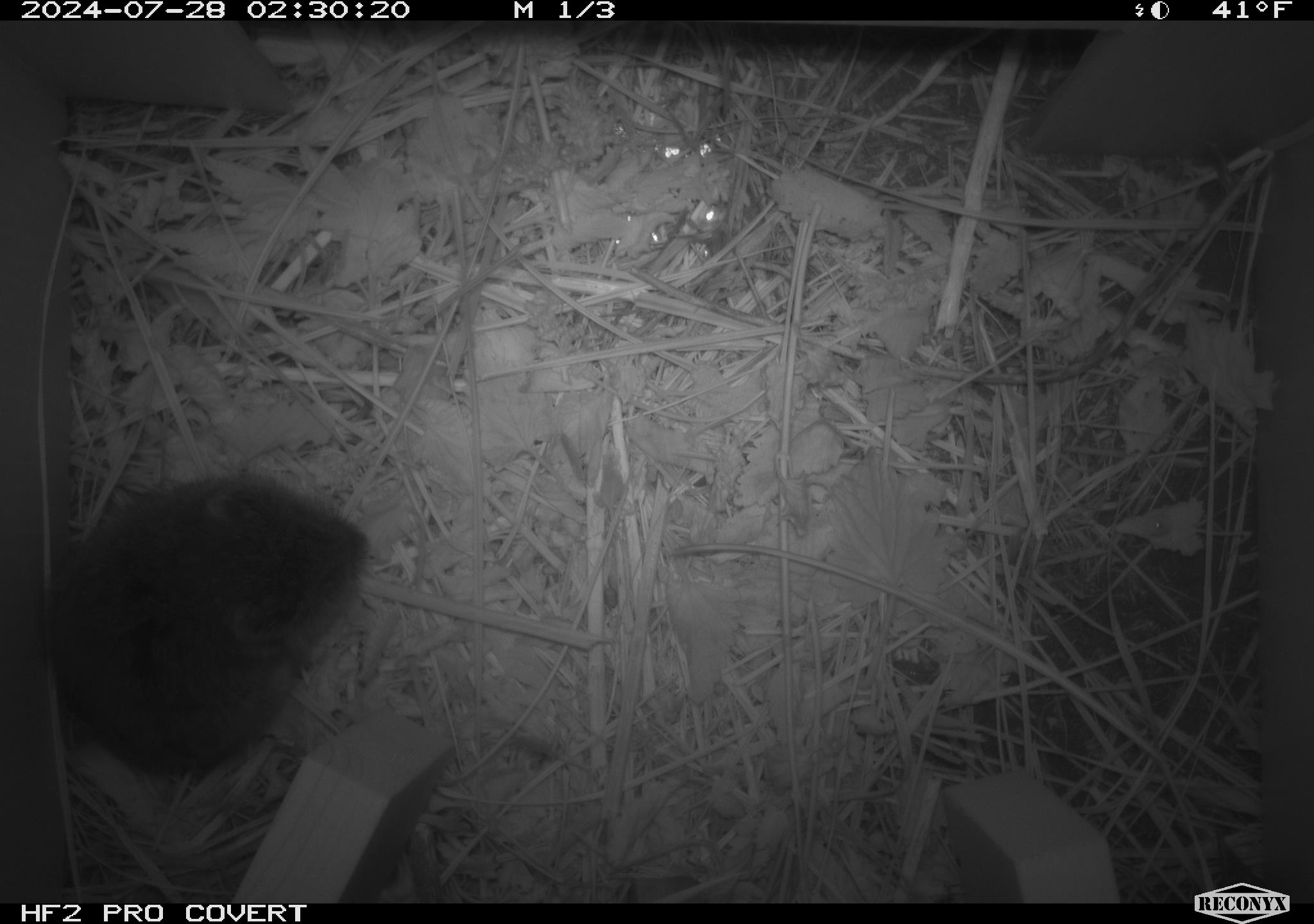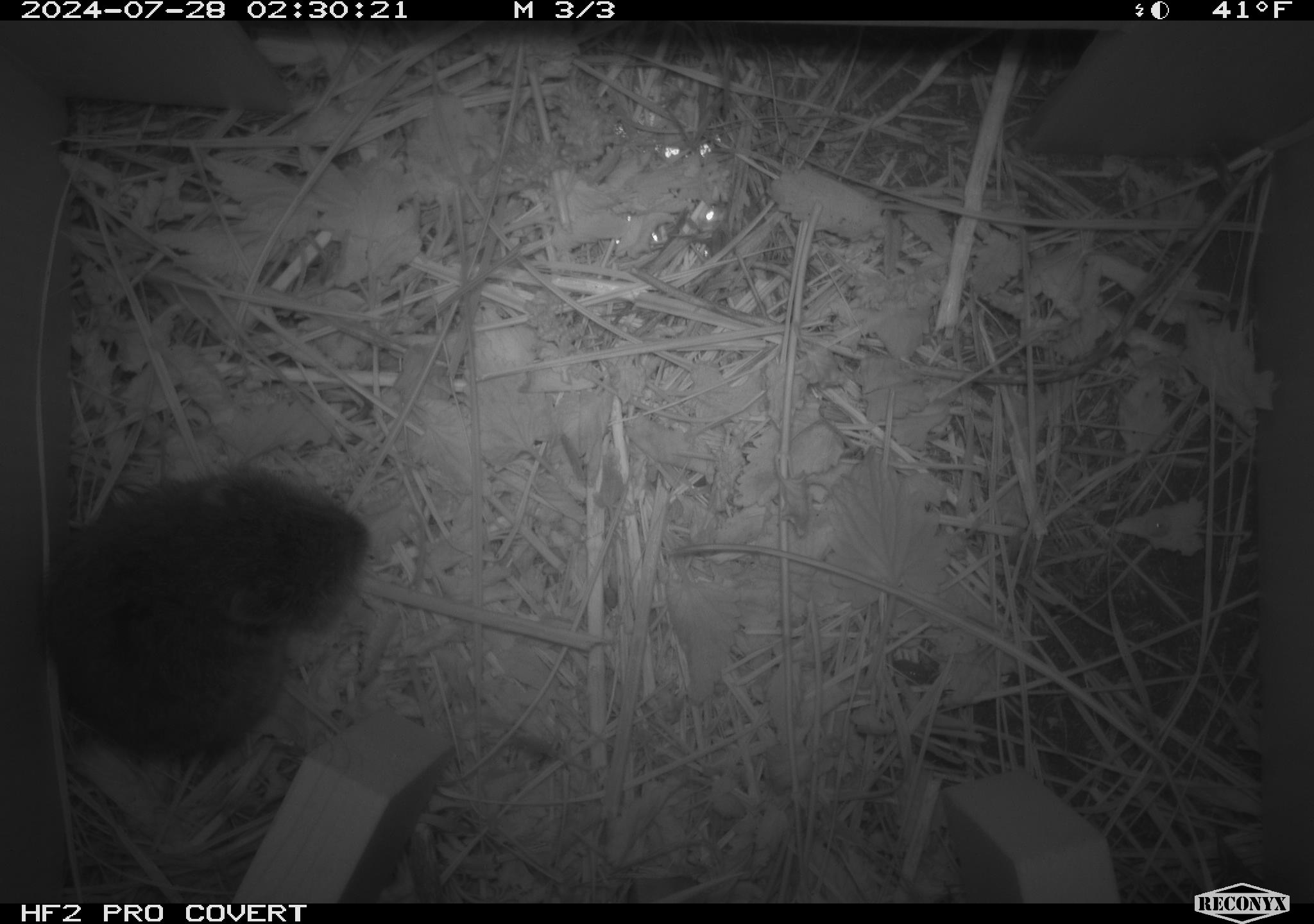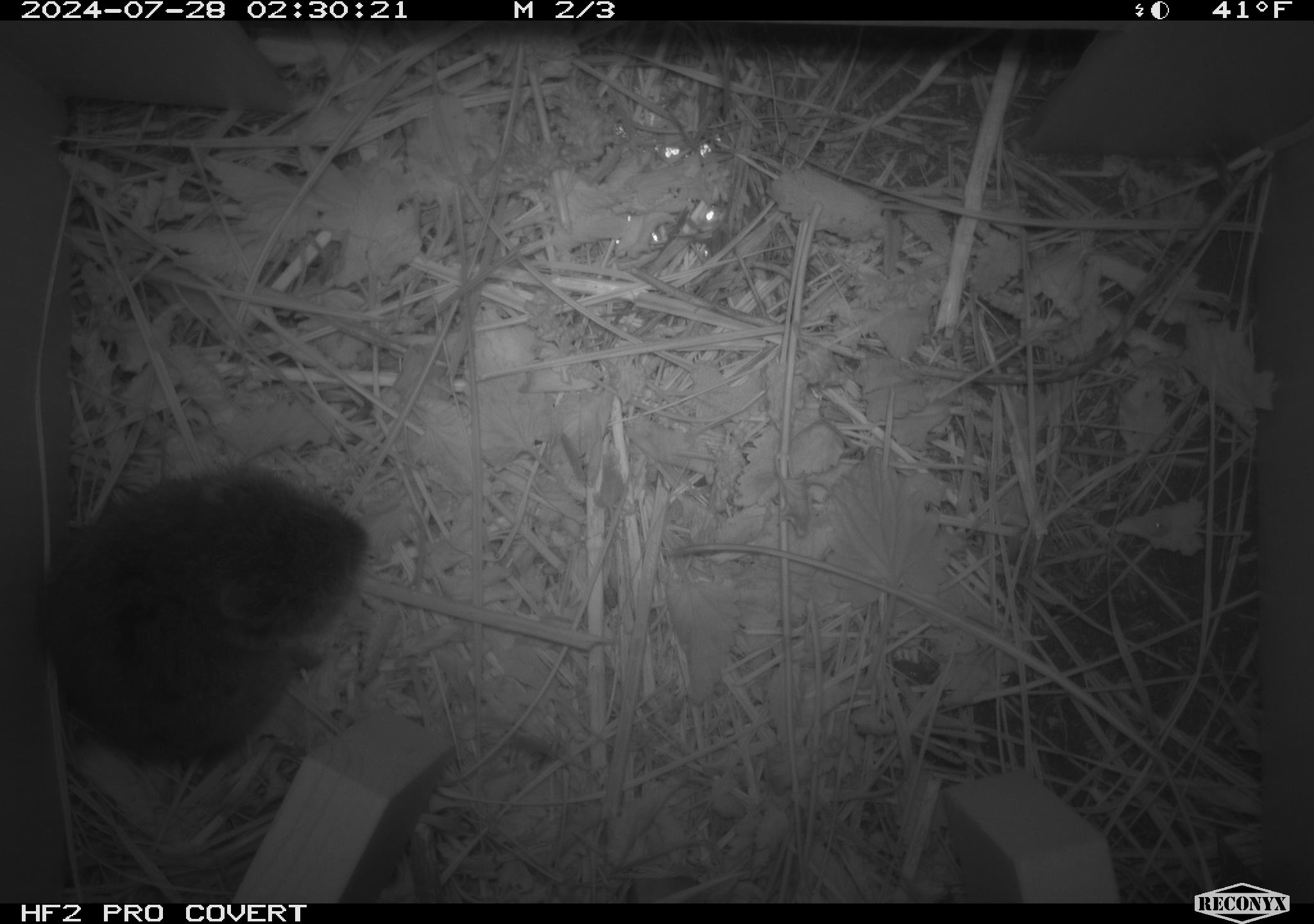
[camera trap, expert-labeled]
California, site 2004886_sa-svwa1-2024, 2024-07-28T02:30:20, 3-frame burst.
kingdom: Animalia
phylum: Chordata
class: Mammalia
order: Rodentia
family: Cricetidae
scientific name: Arvicolinae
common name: voles, lemmings, and muskrats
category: arvicolinae subfamily